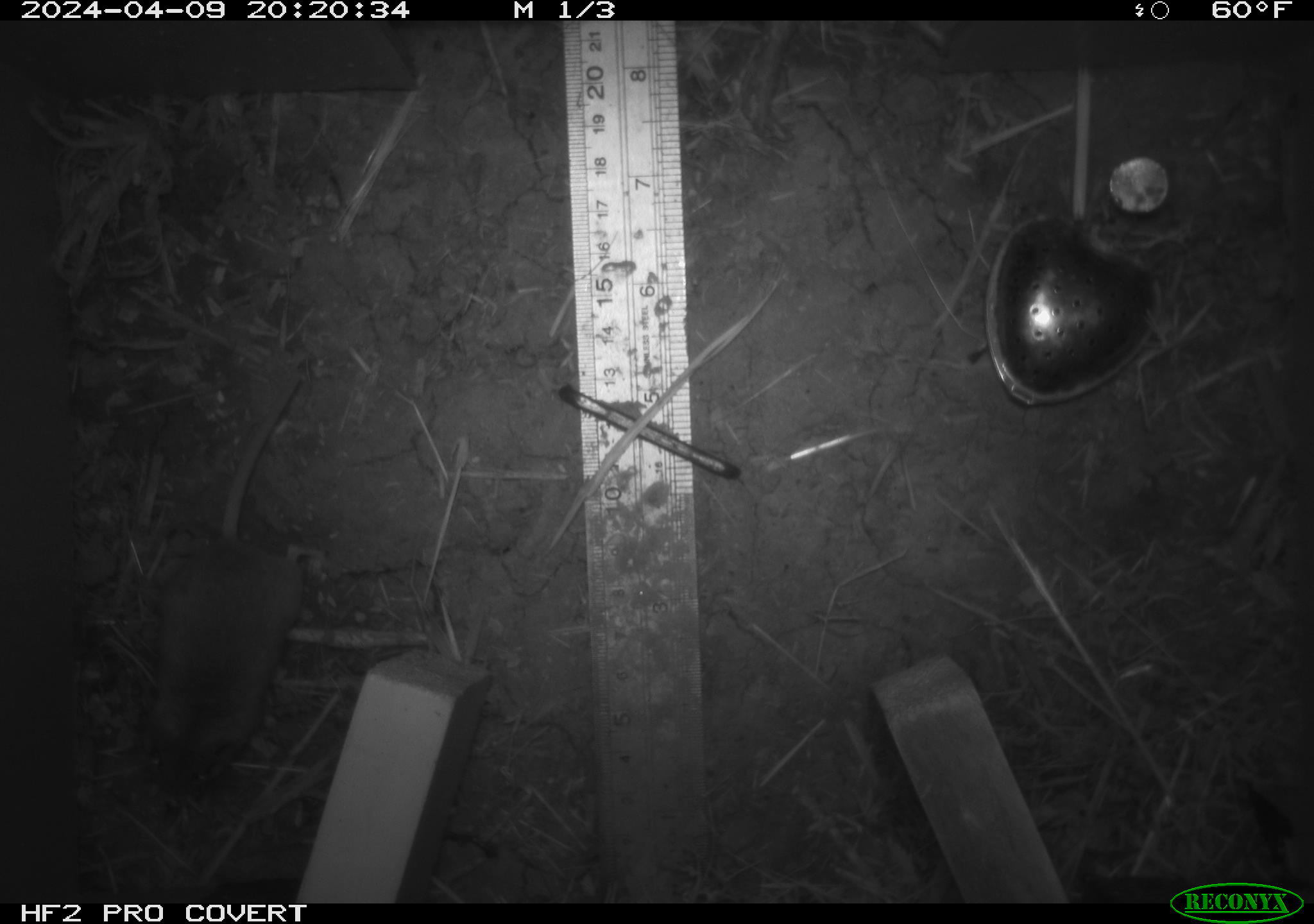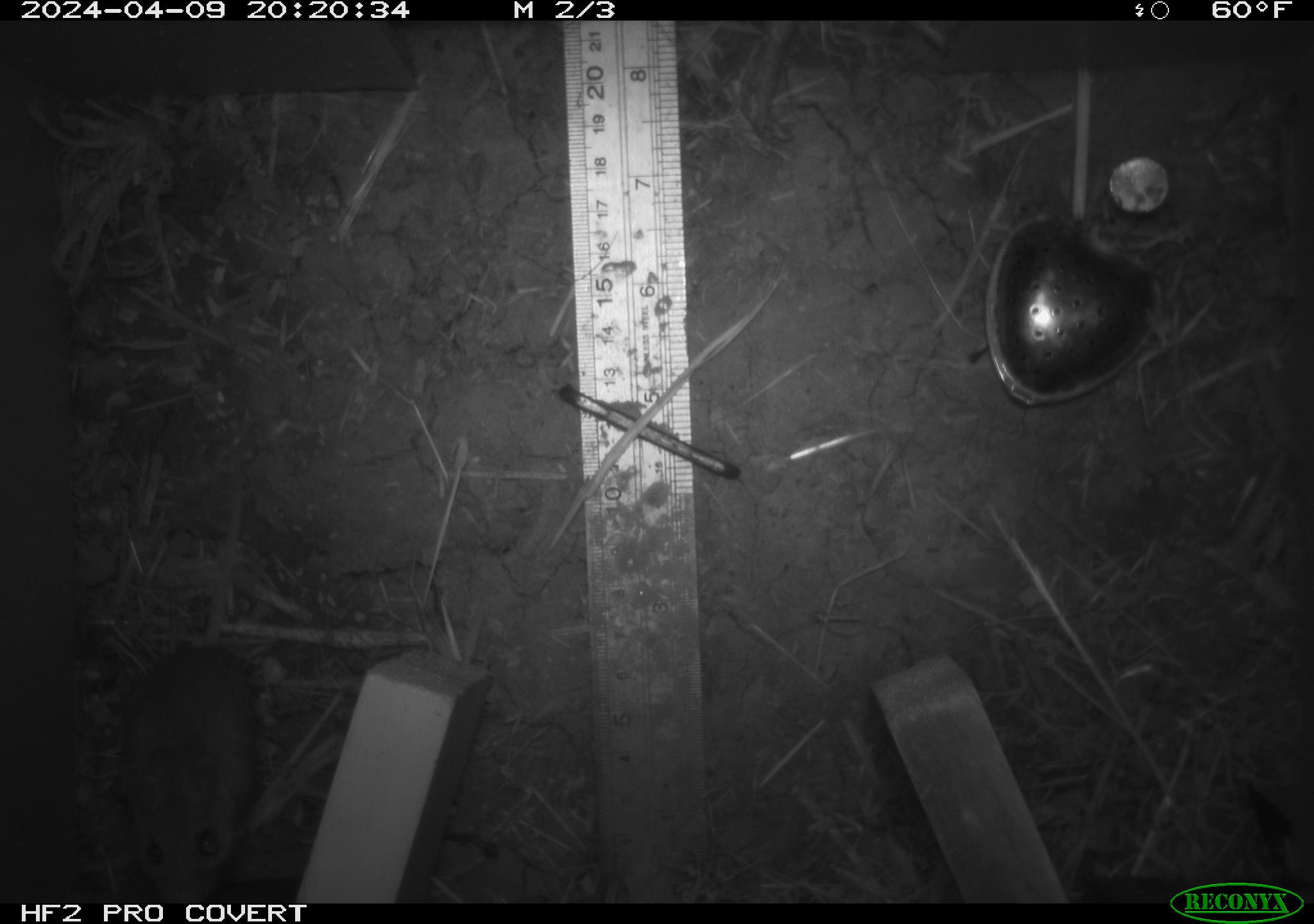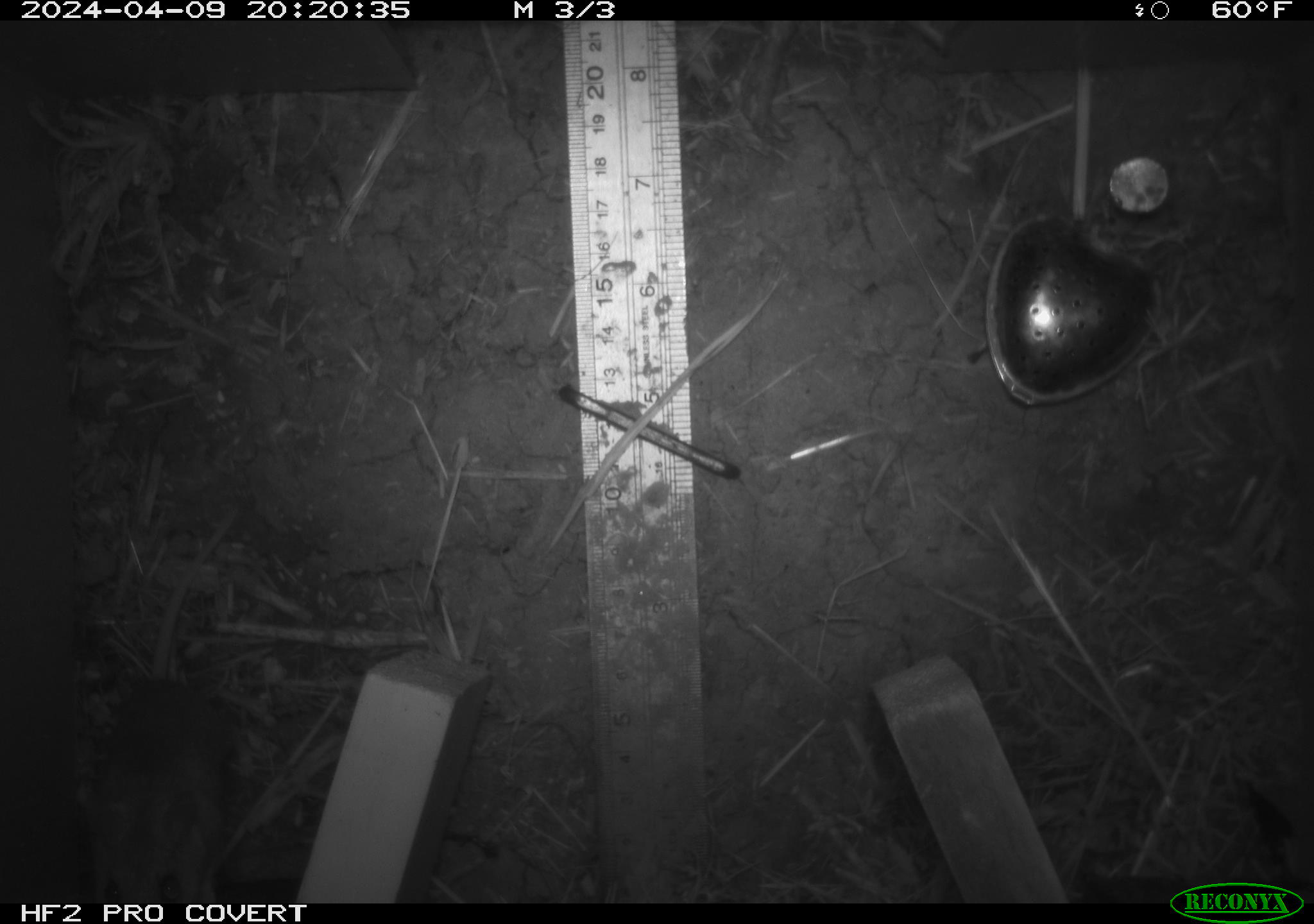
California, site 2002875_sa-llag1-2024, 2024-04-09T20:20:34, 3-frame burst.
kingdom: Animalia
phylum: Chordata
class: Mammalia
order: Rodentia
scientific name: Rodentia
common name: mouse species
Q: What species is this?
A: Mouse species (Rodentia).